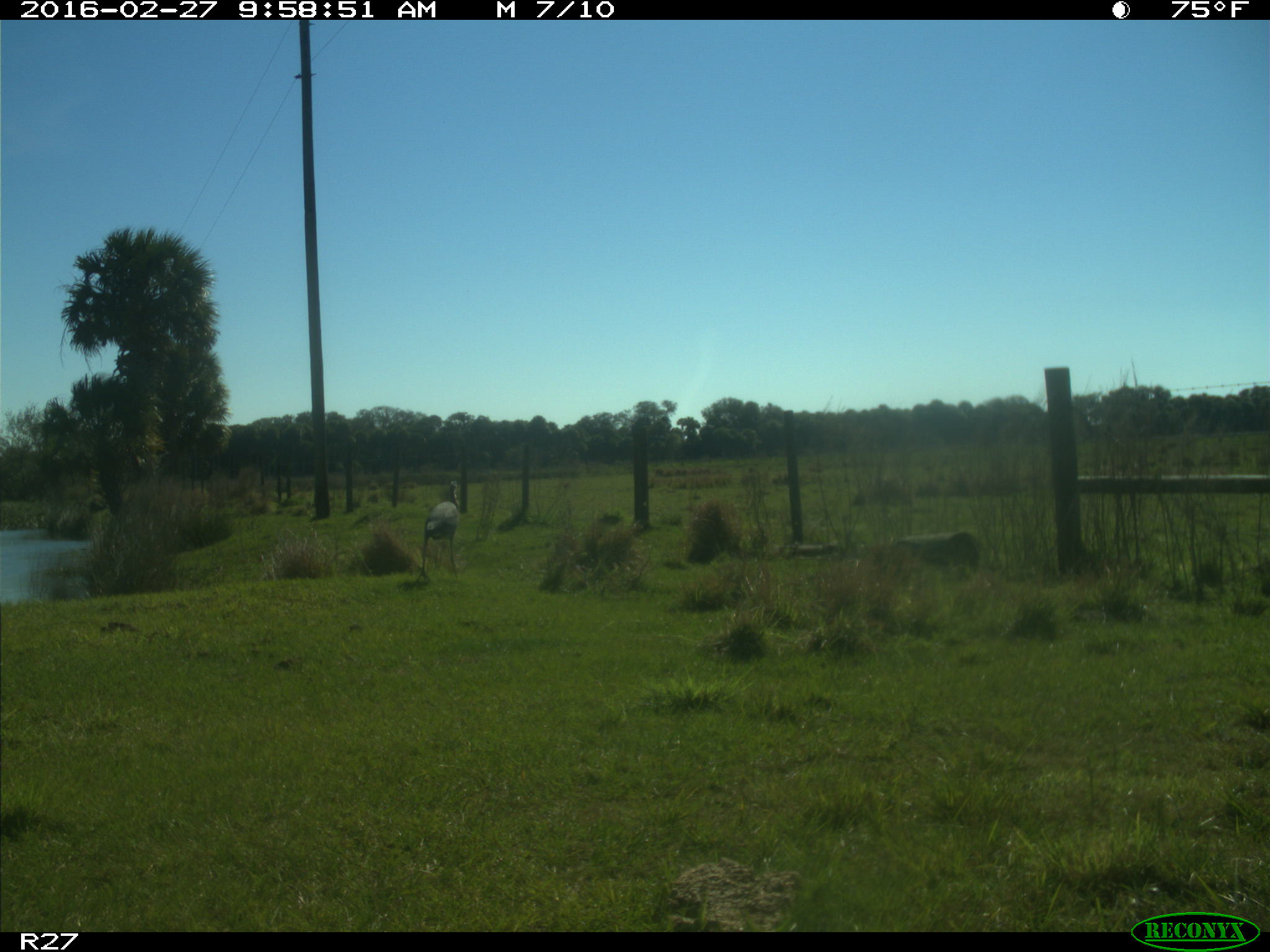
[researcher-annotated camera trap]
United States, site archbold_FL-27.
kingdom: Animalia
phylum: Chordata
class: Aves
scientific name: Aves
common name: birds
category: unidentified bird